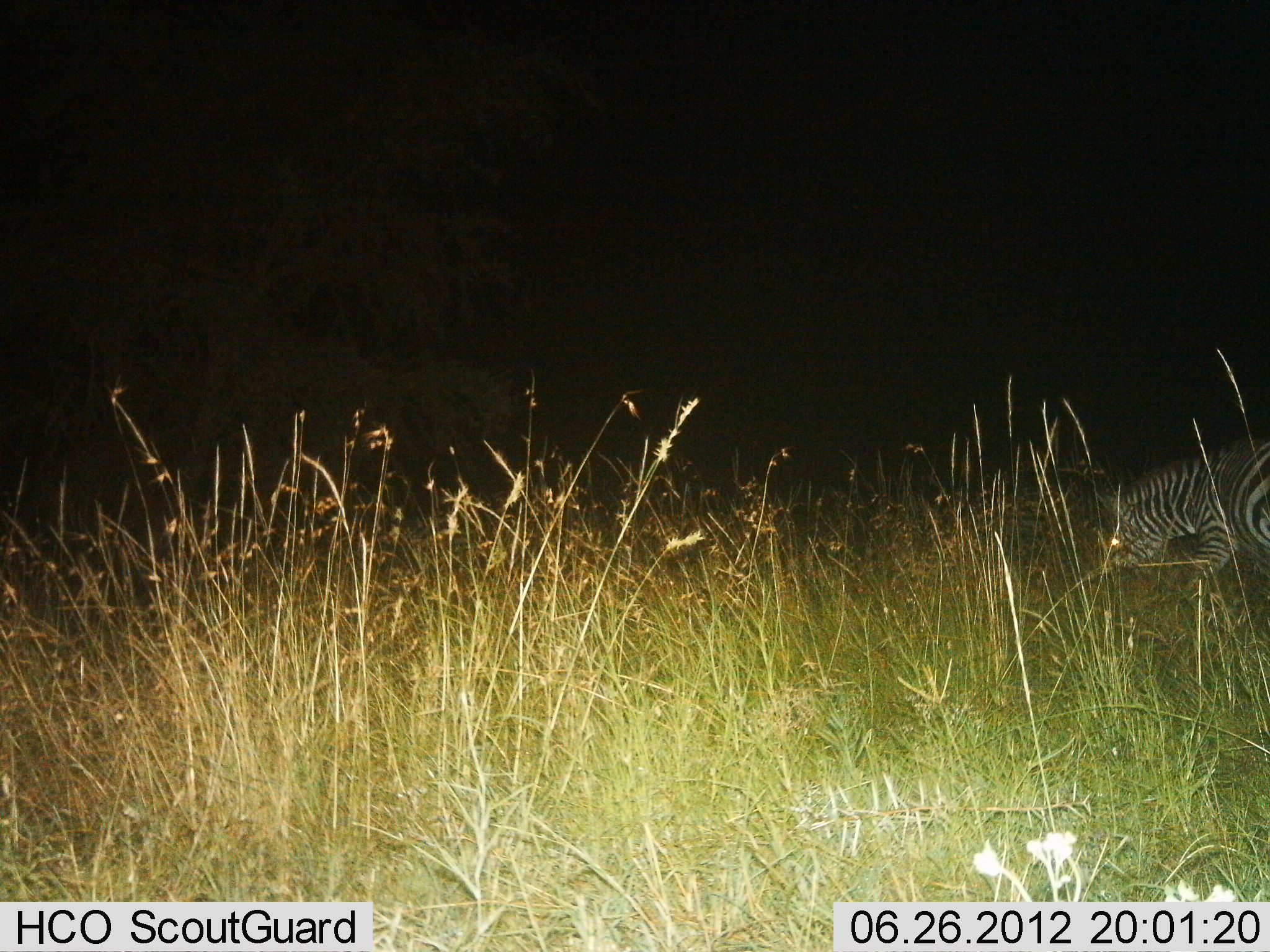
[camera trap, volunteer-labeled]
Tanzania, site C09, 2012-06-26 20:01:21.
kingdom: Animalia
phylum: Chordata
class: Mammalia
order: Perissodactyla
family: Equidae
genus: Equus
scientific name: Equus quagga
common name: plains zebra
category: zebra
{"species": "zebra (plains zebra) (Equus quagga)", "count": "1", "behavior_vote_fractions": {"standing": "0%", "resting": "10%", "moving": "10%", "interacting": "10%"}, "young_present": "0%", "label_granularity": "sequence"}